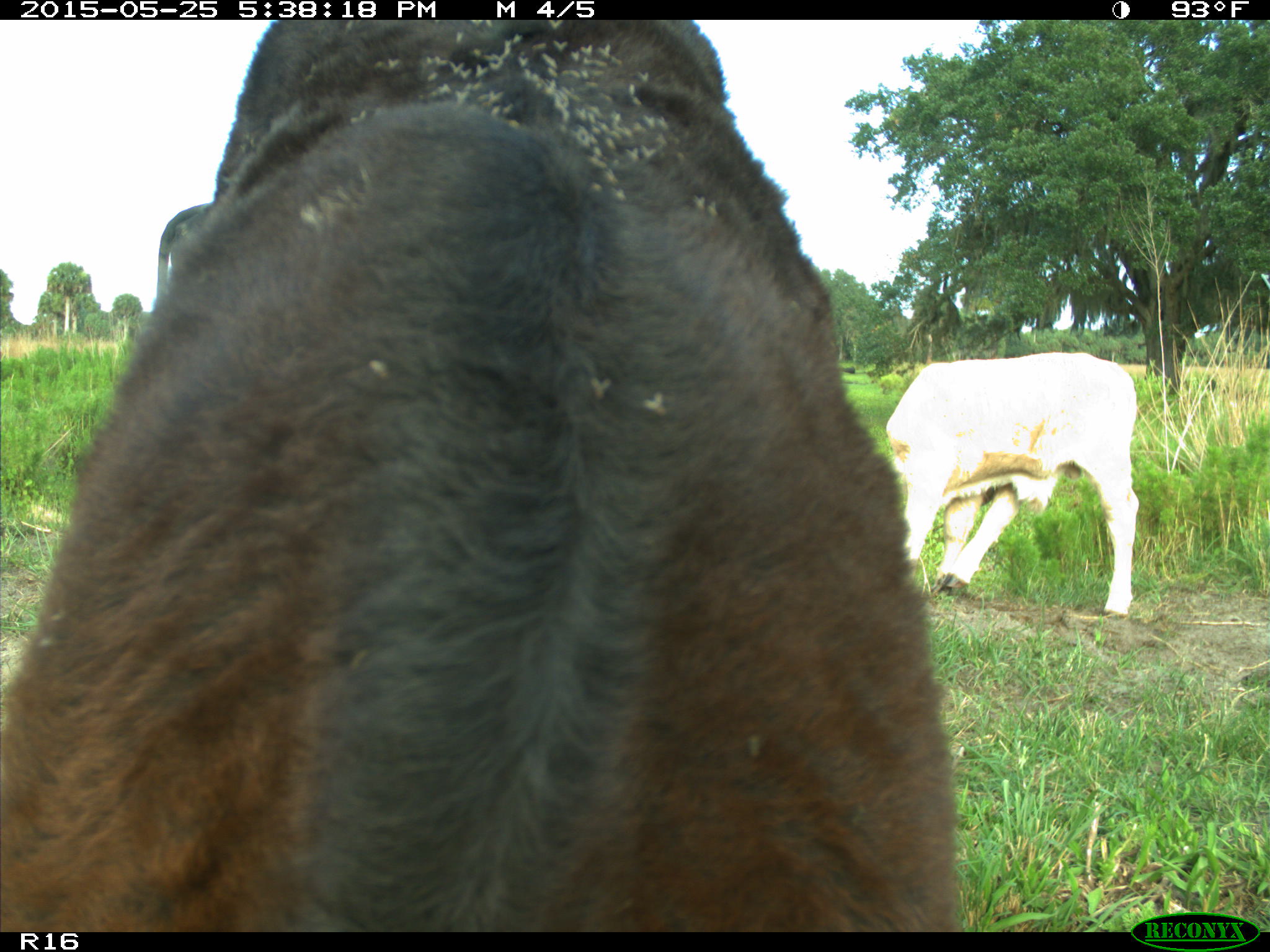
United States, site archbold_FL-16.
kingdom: Animalia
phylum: Chordata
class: Mammalia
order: Artiodactyla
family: Bovidae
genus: Bos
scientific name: Bos taurus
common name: domestic cow